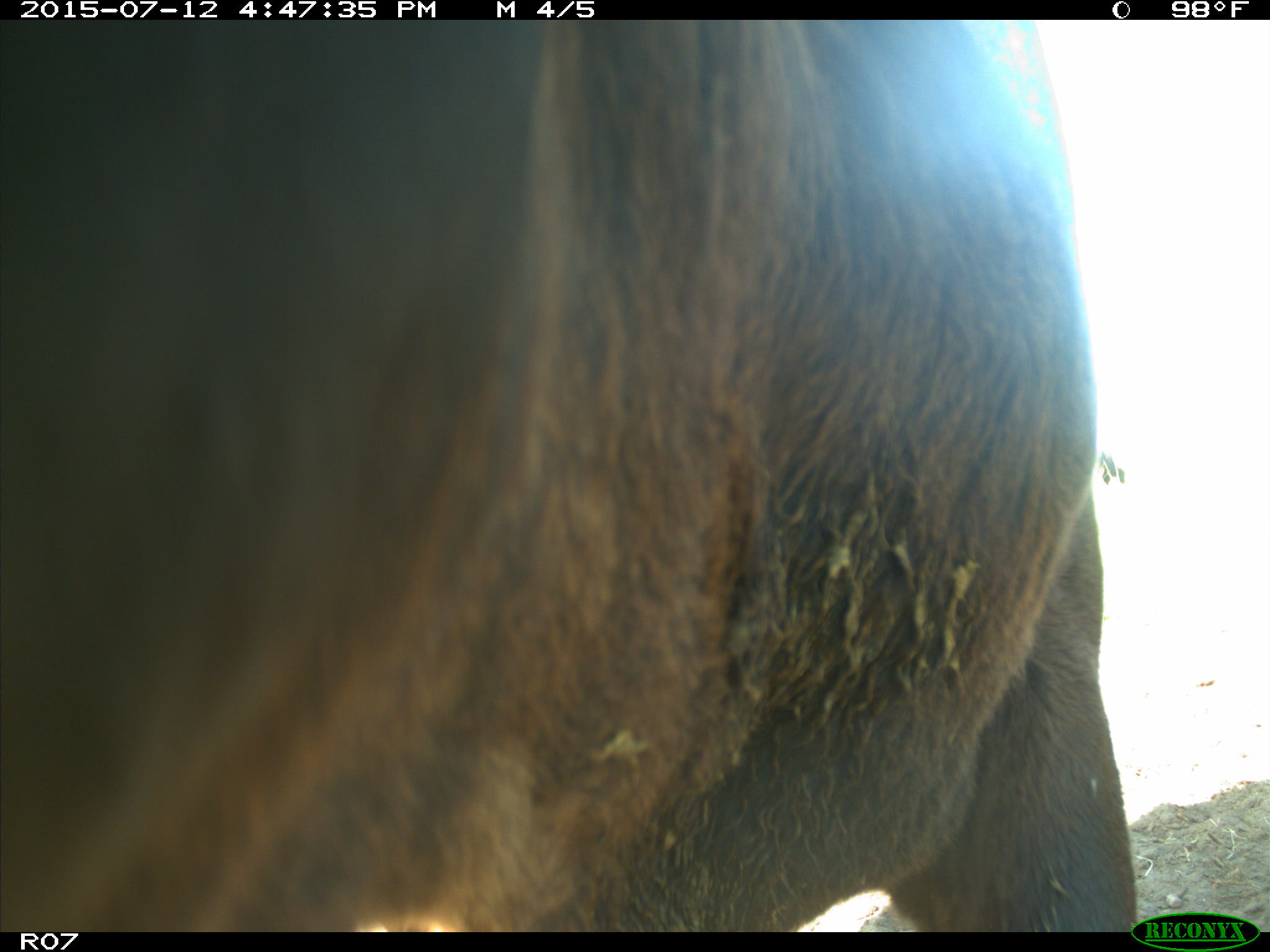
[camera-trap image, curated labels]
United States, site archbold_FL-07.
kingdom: Animalia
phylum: Chordata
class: Mammalia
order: Artiodactyla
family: Bovidae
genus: Bos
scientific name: Bos taurus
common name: domestic cow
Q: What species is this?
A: Bos taurus (domestic cow).